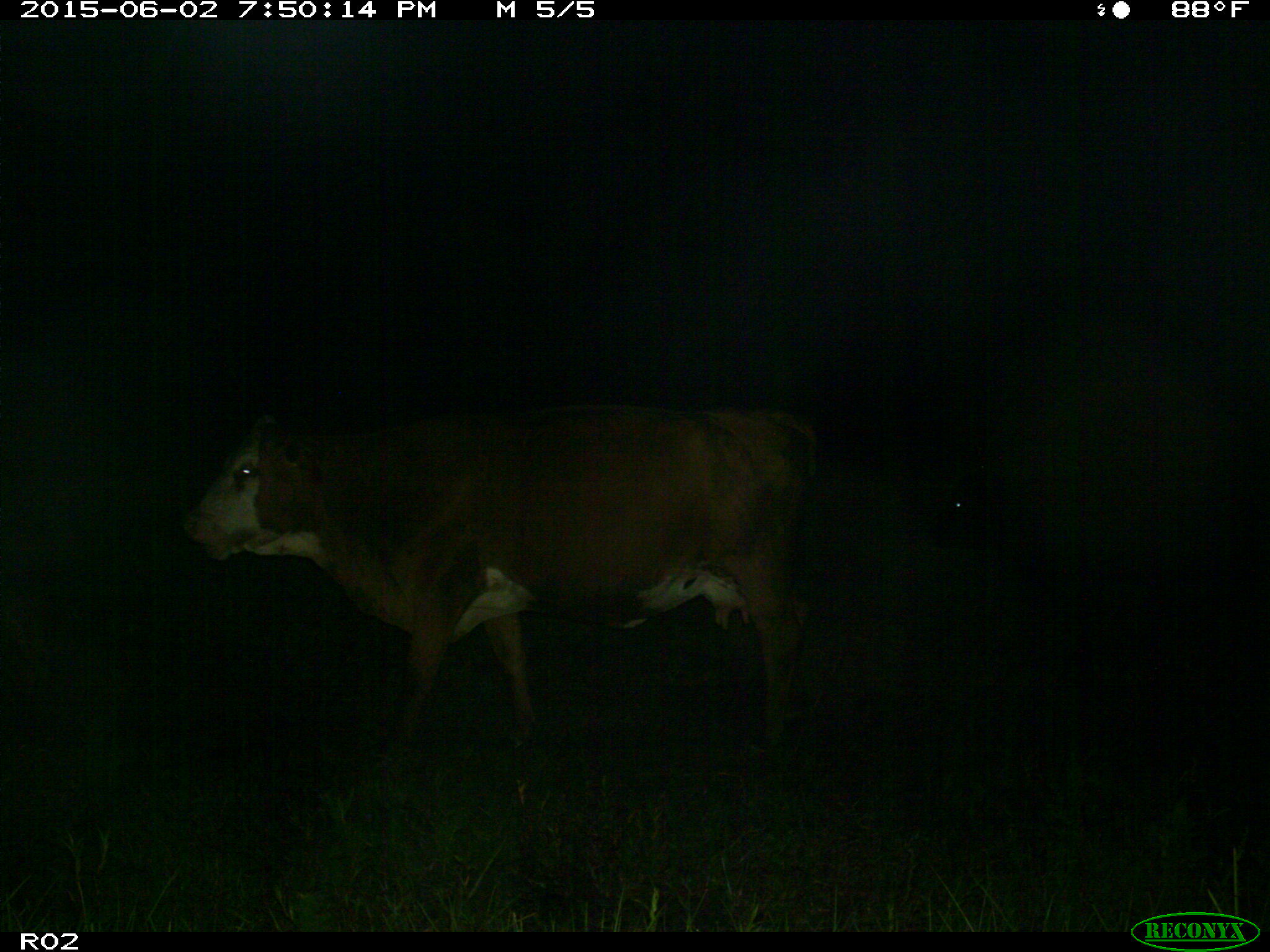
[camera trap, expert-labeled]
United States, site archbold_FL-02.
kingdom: Animalia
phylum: Chordata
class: Mammalia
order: Artiodactyla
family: Bovidae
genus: Bos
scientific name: Bos taurus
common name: domestic cow